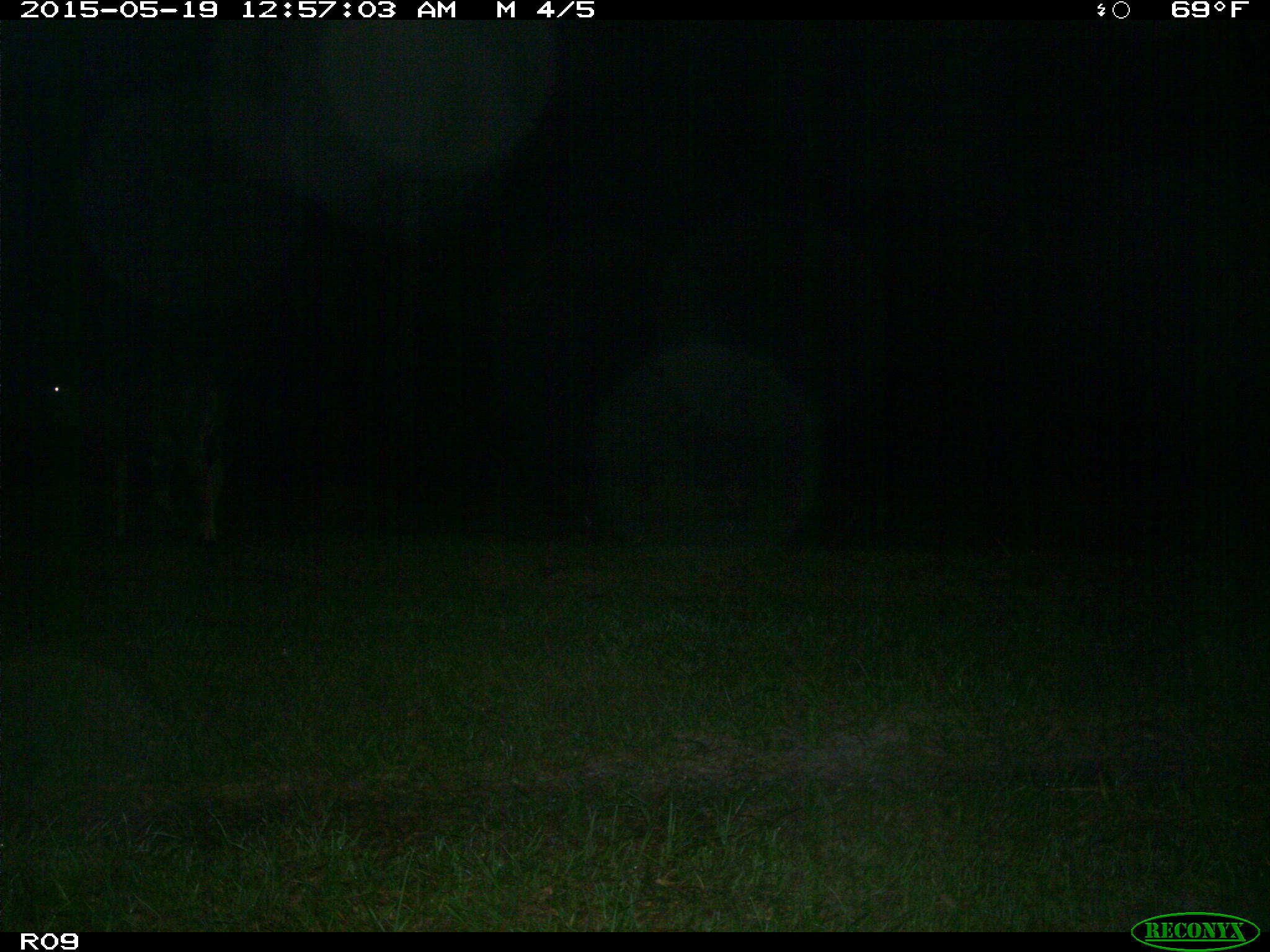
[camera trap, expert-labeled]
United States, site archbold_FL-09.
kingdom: Animalia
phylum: Chordata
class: Mammalia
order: Artiodactyla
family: Bovidae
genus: Bos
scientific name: Bos taurus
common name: domestic cow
Bos taurus (domestic cow).